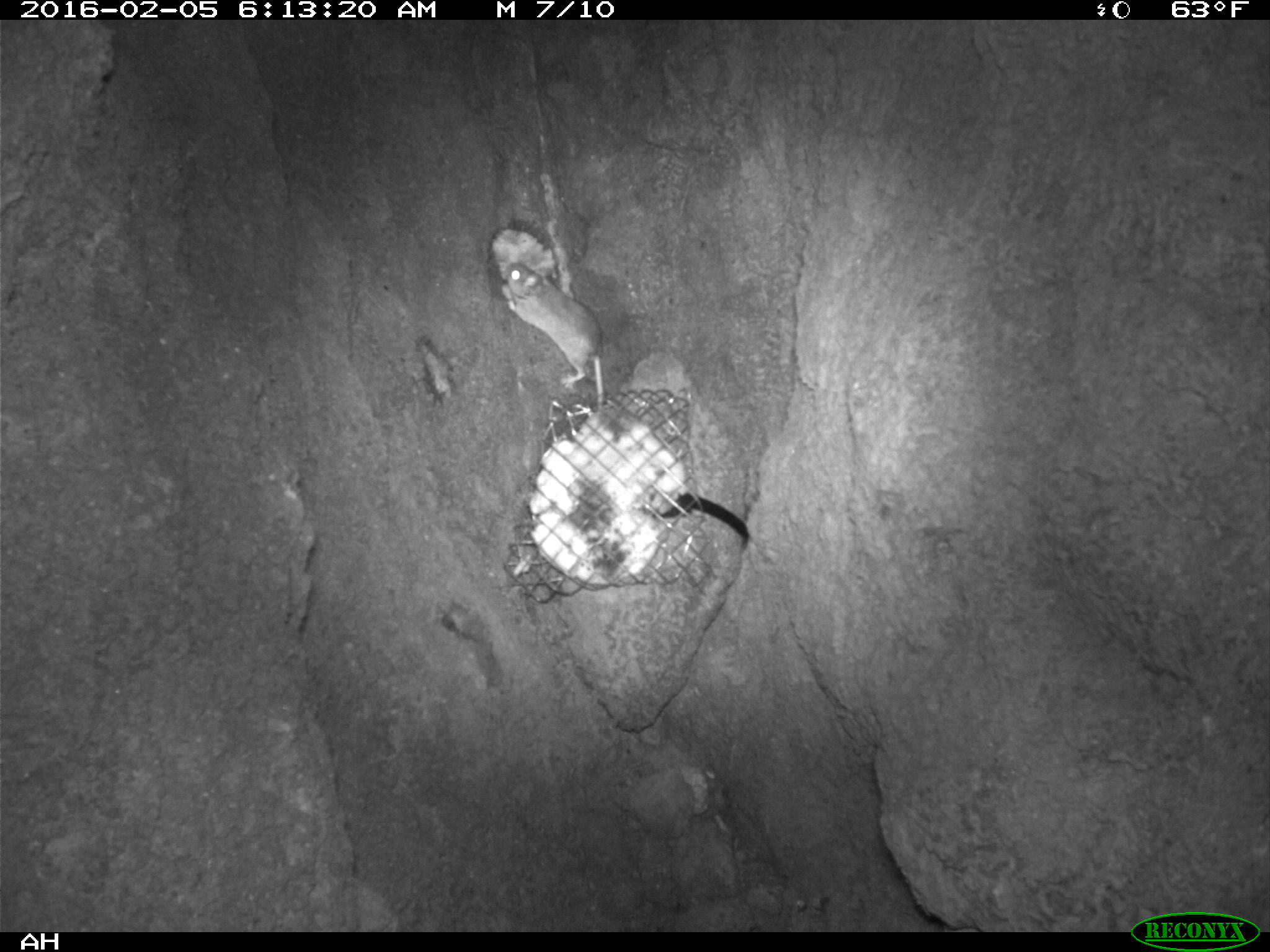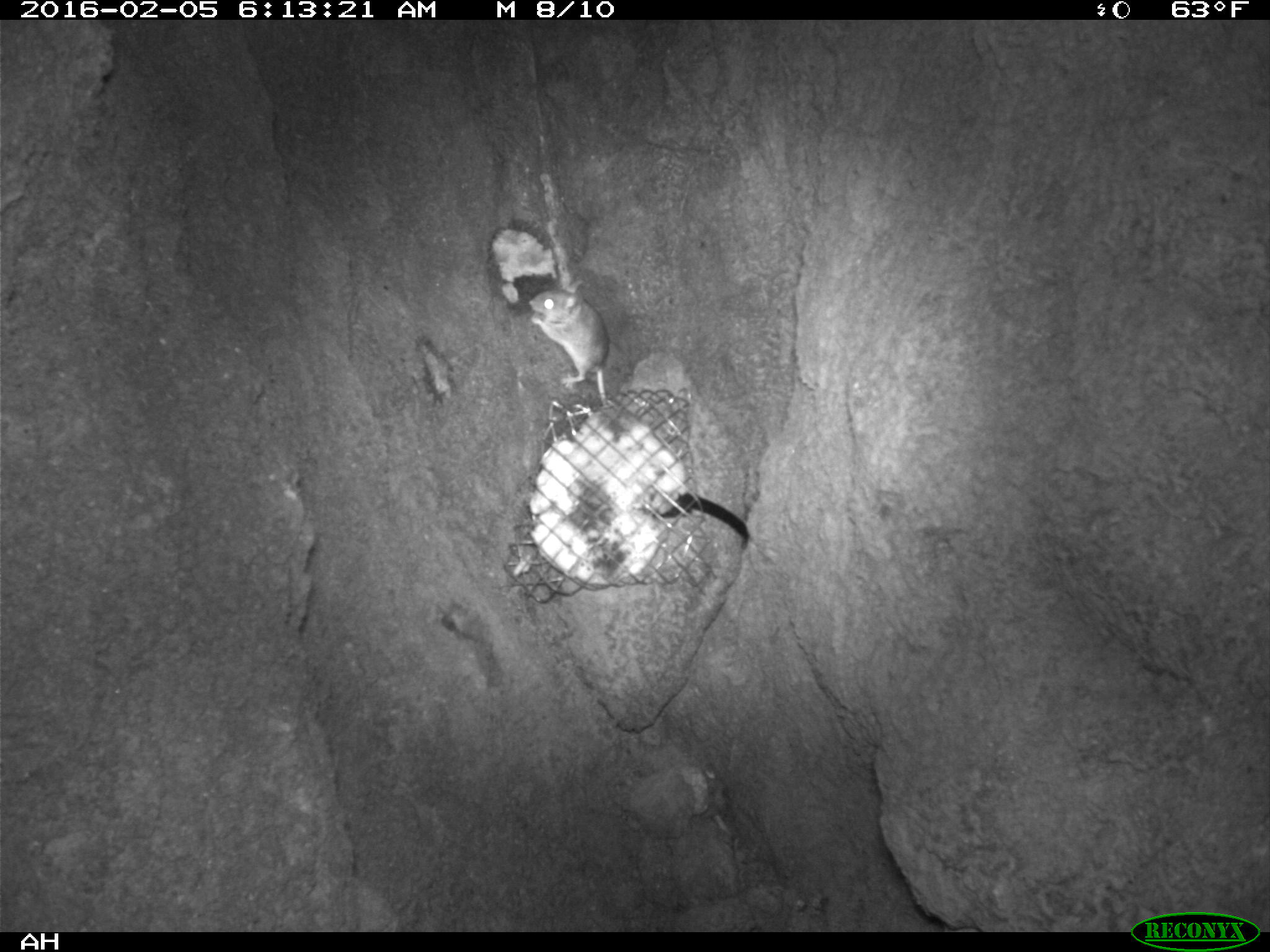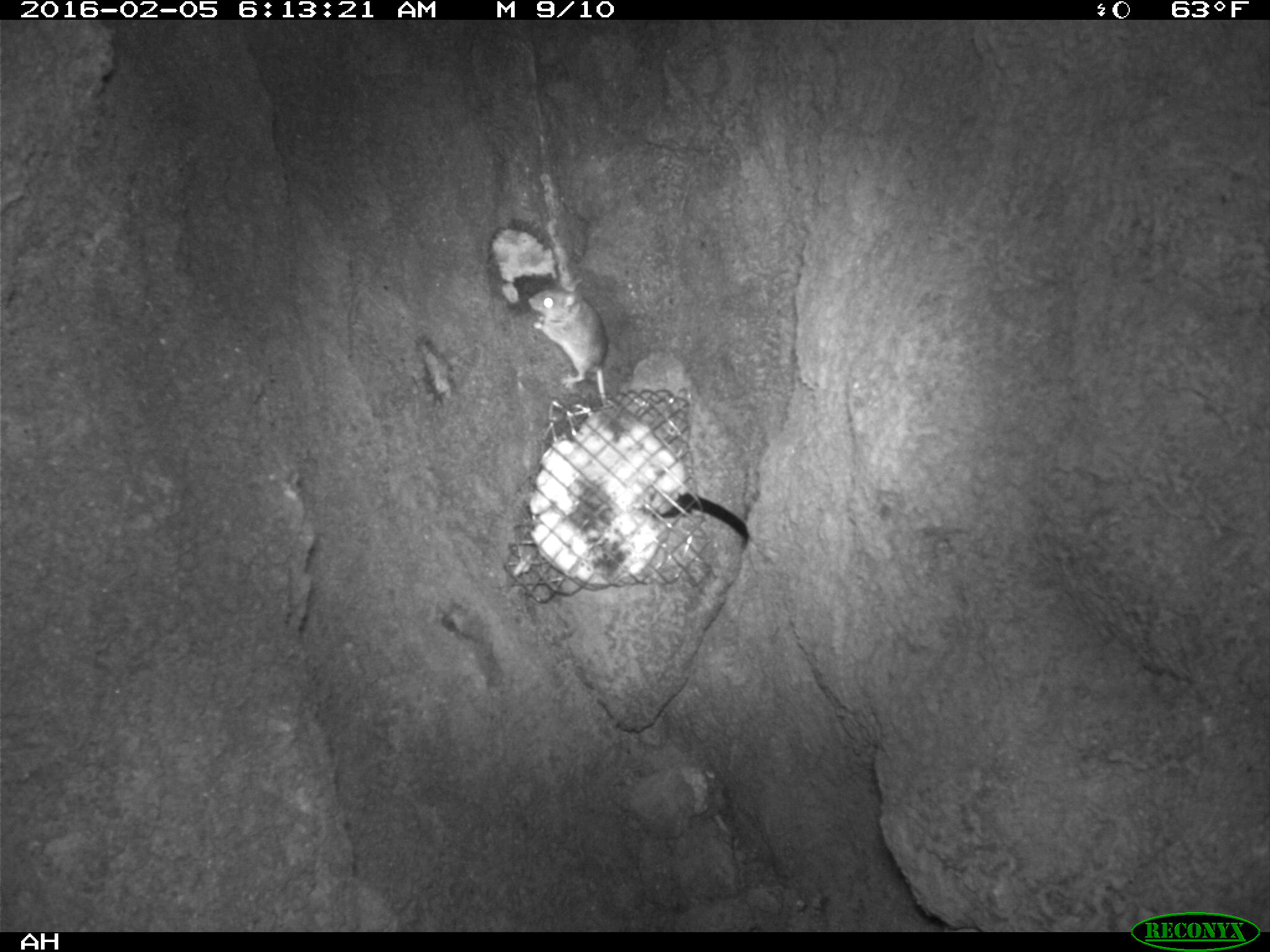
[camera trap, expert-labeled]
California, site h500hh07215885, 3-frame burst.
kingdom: Animalia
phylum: Chordata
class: Mammalia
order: Rodentia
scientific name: Rodentia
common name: rodent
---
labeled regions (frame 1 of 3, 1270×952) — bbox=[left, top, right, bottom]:
rodent: bbox=[499, 261, 605, 406]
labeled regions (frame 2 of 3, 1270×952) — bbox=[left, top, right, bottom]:
rodent: bbox=[527, 288, 611, 419]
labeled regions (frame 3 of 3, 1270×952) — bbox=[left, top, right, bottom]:
rodent: bbox=[529, 280, 607, 405]